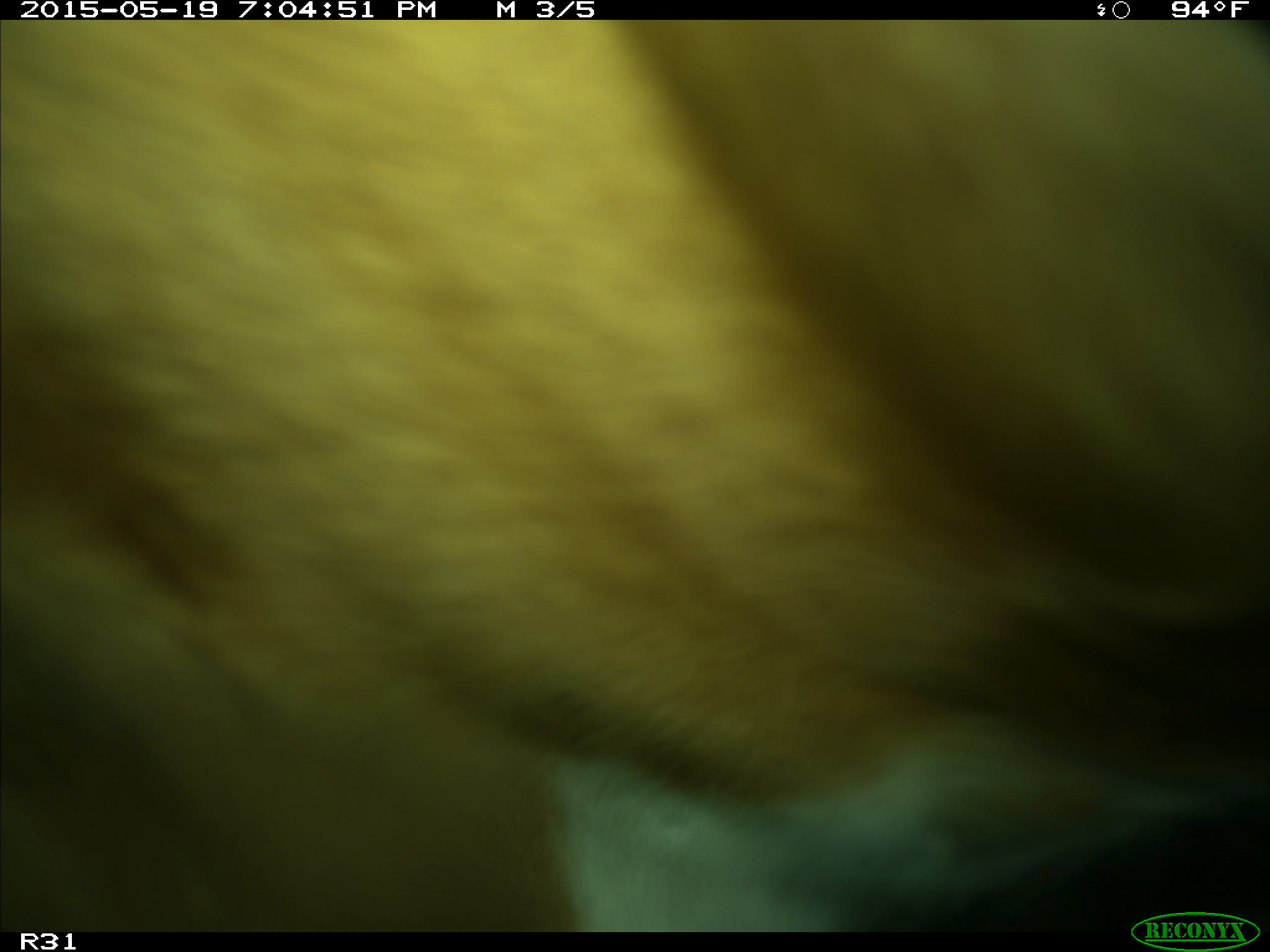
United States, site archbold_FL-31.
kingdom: Animalia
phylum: Chordata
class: Mammalia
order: Artiodactyla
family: Bovidae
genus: Bos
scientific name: Bos taurus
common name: domestic cow